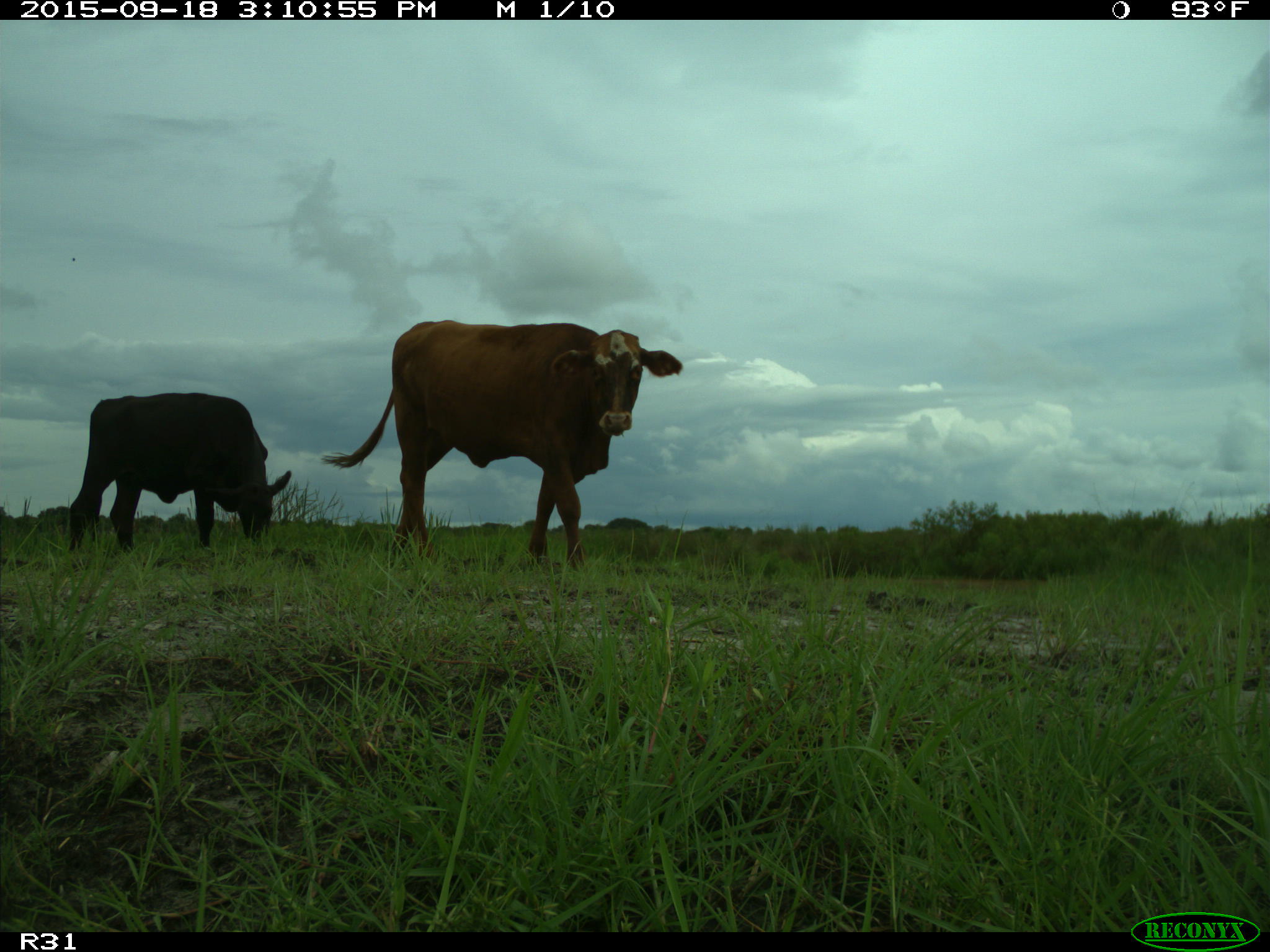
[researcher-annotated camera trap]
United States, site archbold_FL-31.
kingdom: Animalia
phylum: Chordata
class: Mammalia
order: Artiodactyla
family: Bovidae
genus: Bos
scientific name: Bos taurus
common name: domestic cow